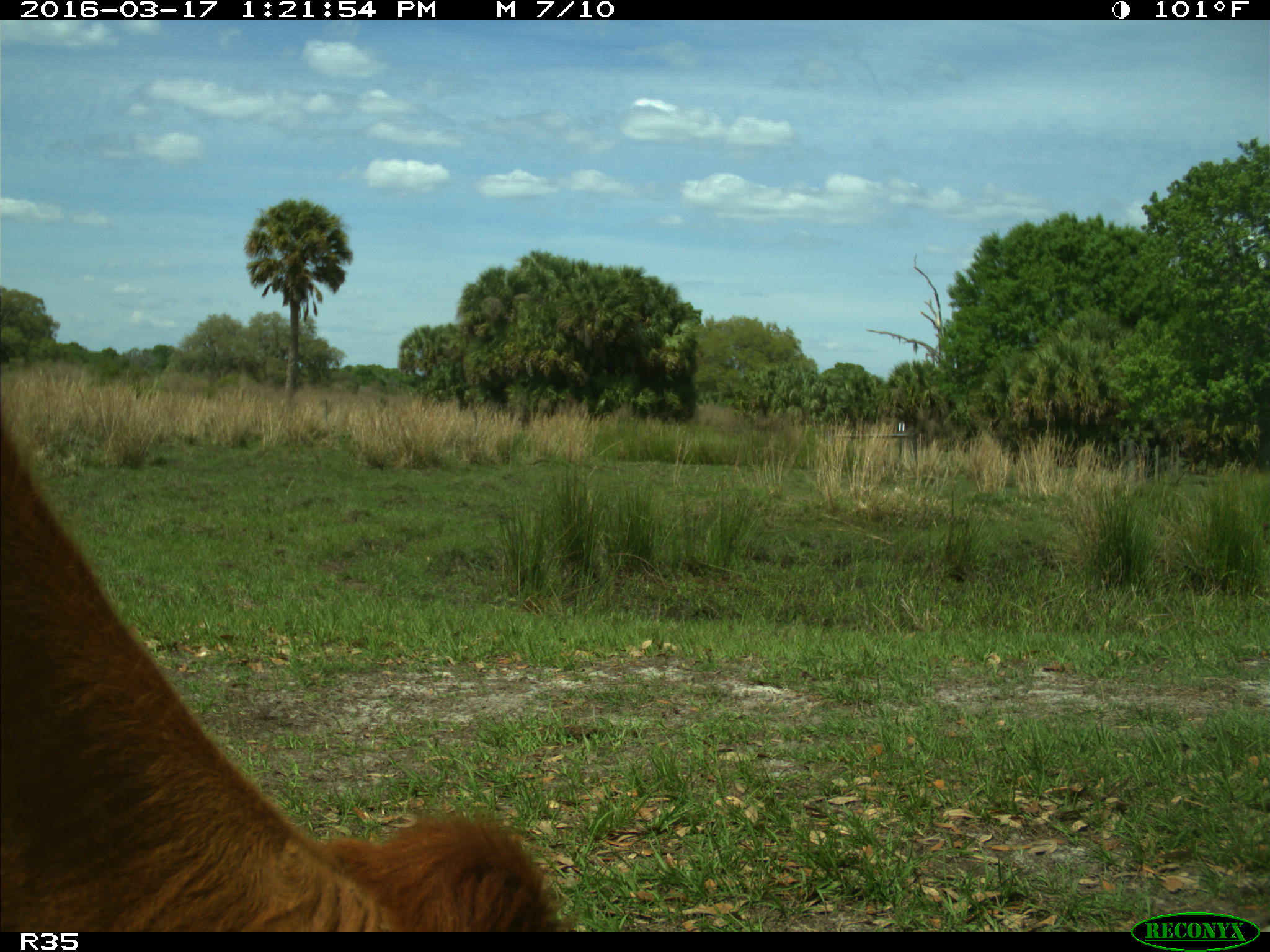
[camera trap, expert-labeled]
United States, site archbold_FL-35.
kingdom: Animalia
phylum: Chordata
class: Mammalia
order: Artiodactyla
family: Bovidae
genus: Bos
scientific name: Bos taurus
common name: domestic cow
Bos taurus (domestic cow).